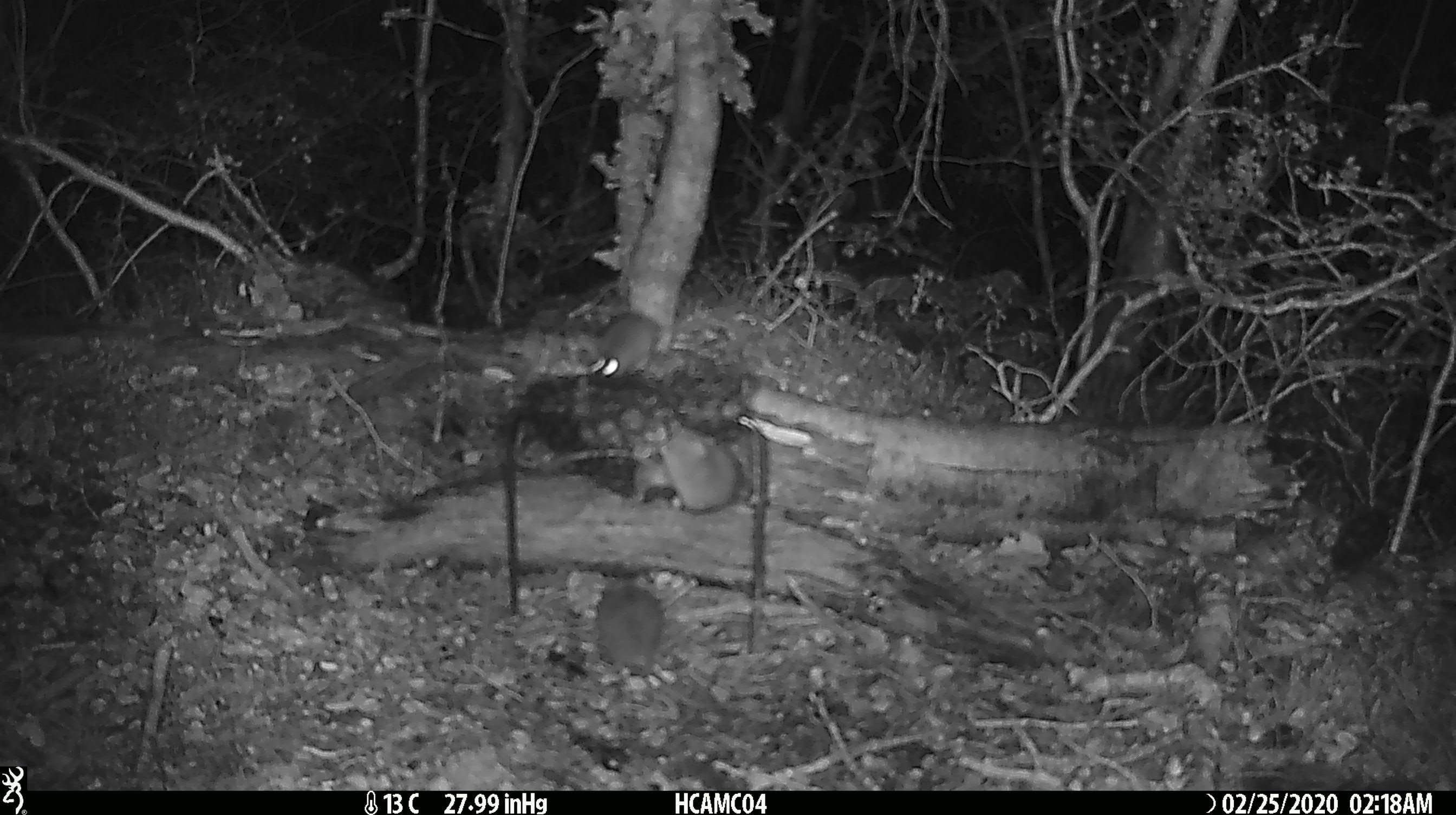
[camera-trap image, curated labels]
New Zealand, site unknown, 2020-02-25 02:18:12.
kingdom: Animalia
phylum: Chordata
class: Mammalia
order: Rodentia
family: Muridae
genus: Mus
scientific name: Mus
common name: mouse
Mouse (Mus).